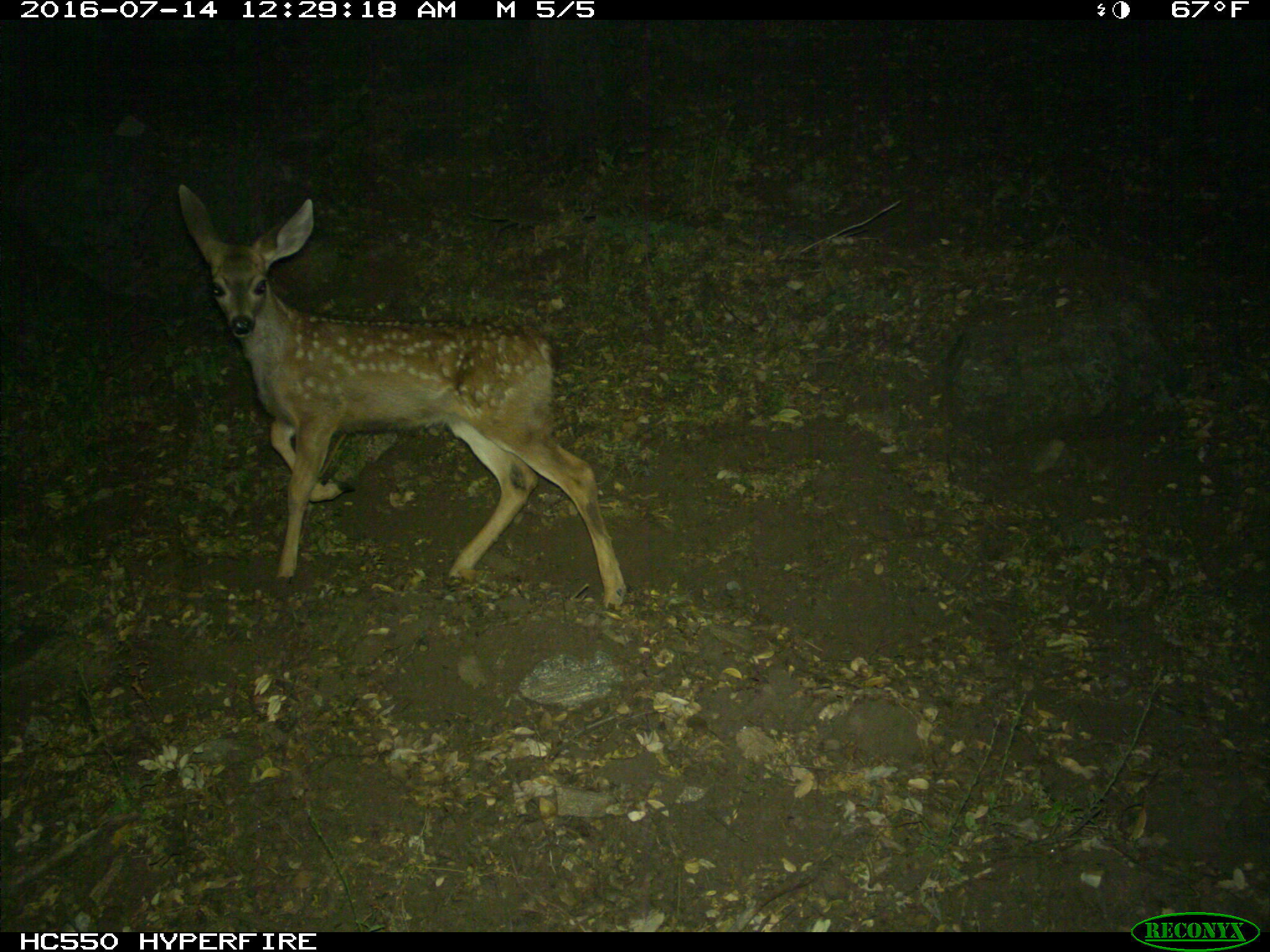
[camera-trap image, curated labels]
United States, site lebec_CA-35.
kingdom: Animalia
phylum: Chordata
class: Mammalia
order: Artiodactyla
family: Cervidae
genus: Odocoileus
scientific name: Odocoileus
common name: deer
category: unidentified deer